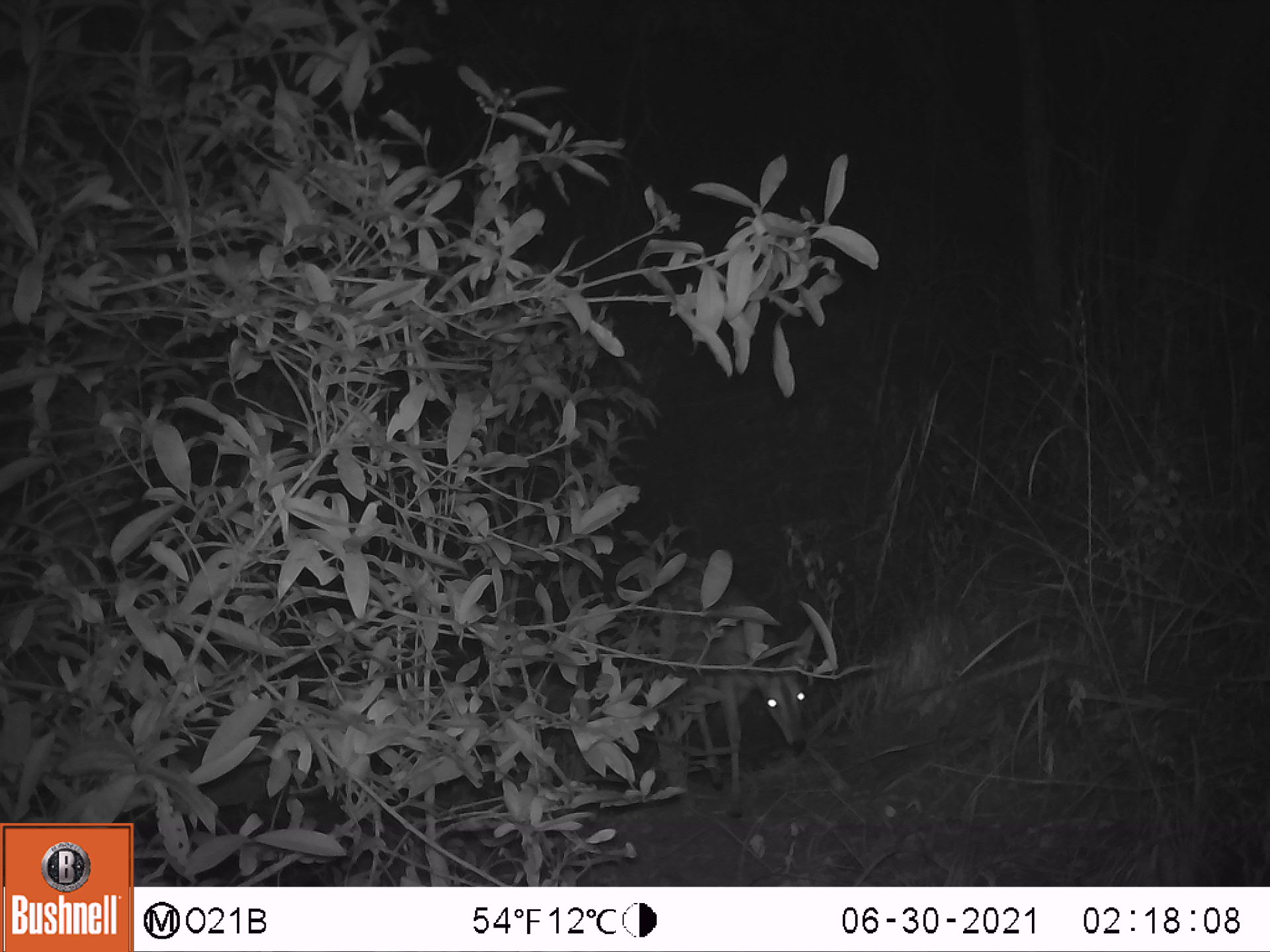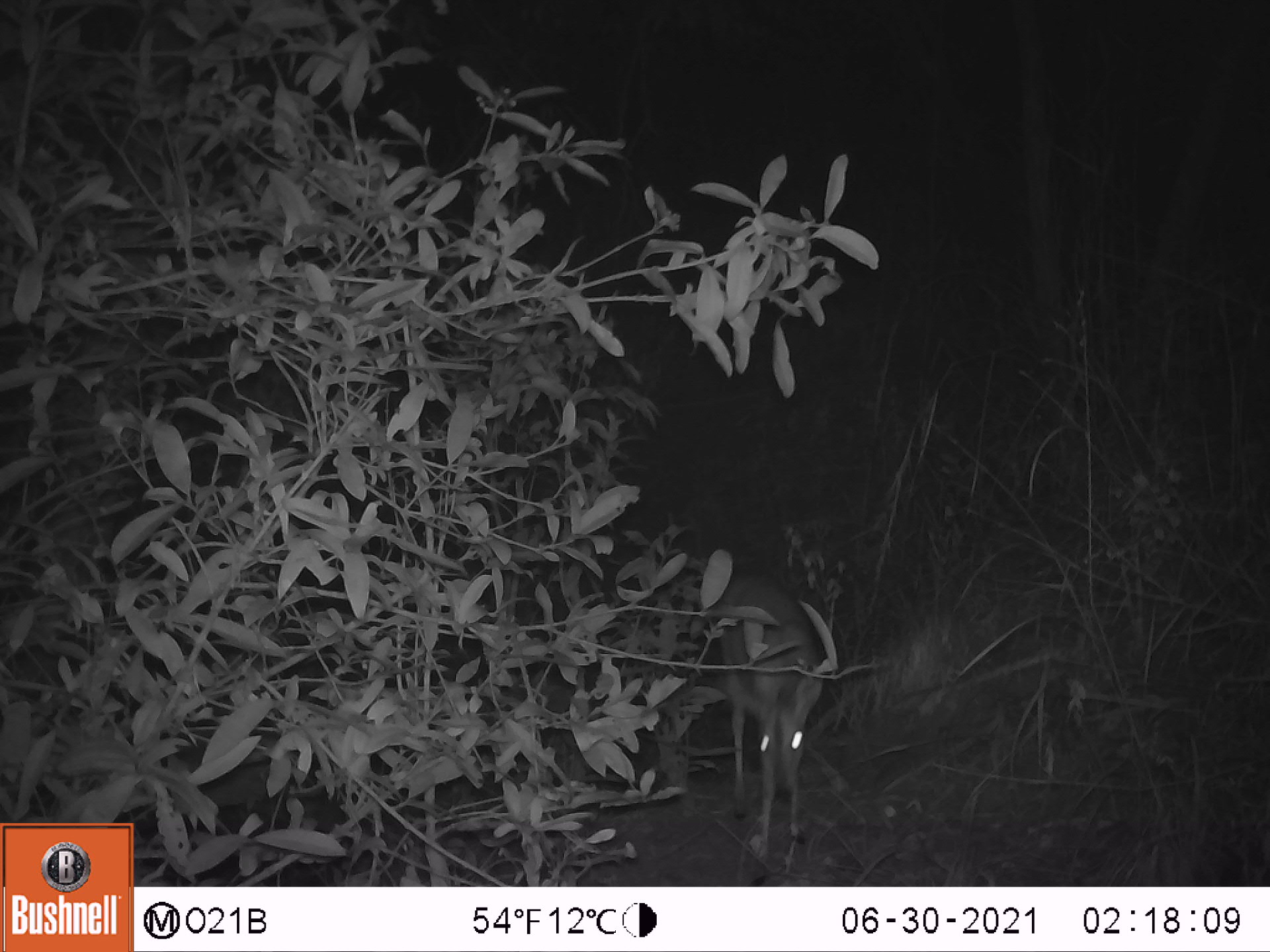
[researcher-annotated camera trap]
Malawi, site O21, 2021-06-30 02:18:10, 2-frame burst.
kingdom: Animalia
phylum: Chordata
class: Mammalia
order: Artiodactyla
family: Bovidae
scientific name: Antilopinae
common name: small antelope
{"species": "small antelope (Antilopinae)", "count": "1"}